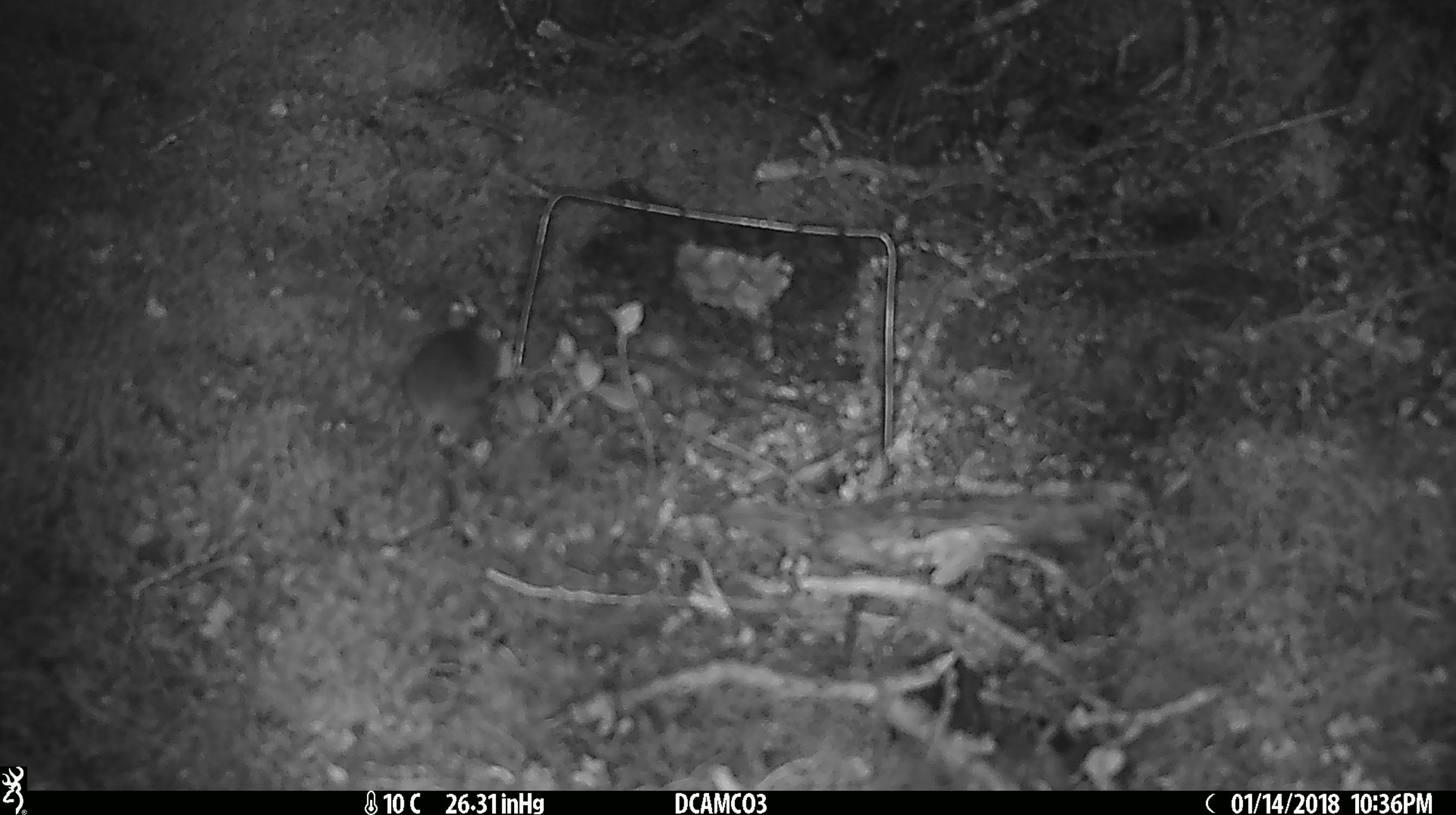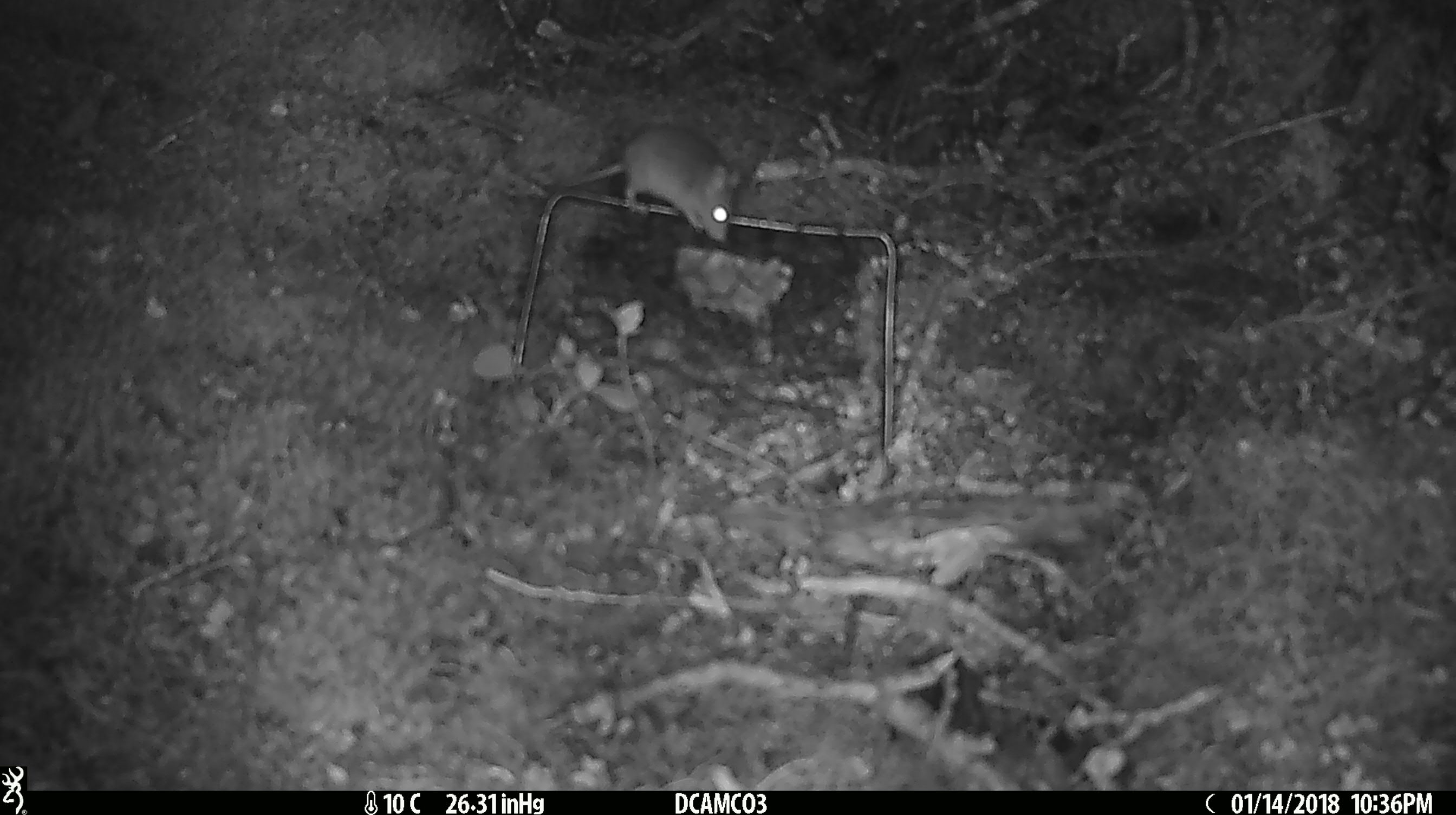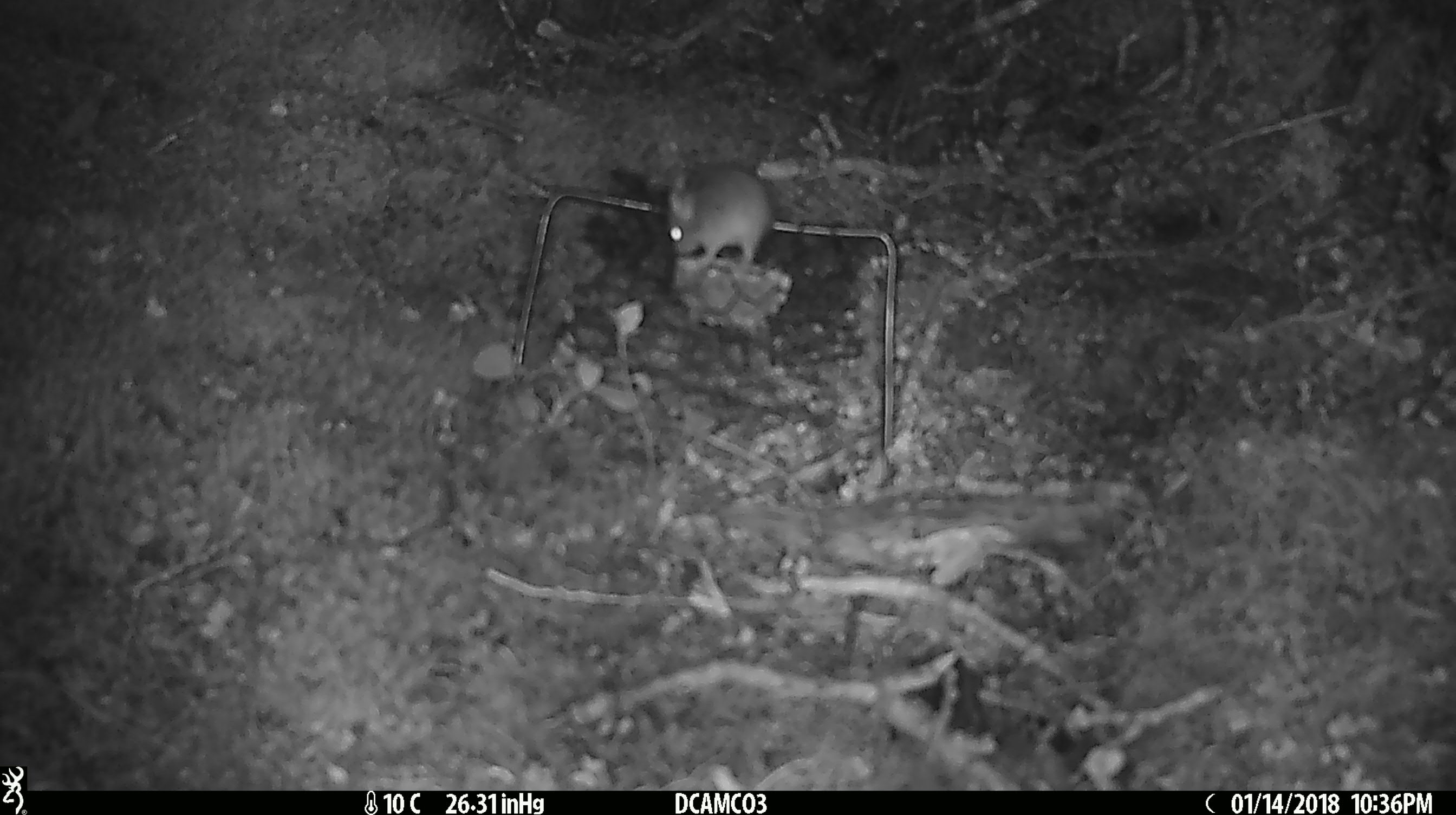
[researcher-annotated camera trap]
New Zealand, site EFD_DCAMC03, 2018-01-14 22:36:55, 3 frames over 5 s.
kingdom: Animalia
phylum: Chordata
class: Mammalia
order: Rodentia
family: Muridae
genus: Mus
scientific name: Mus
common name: mouse